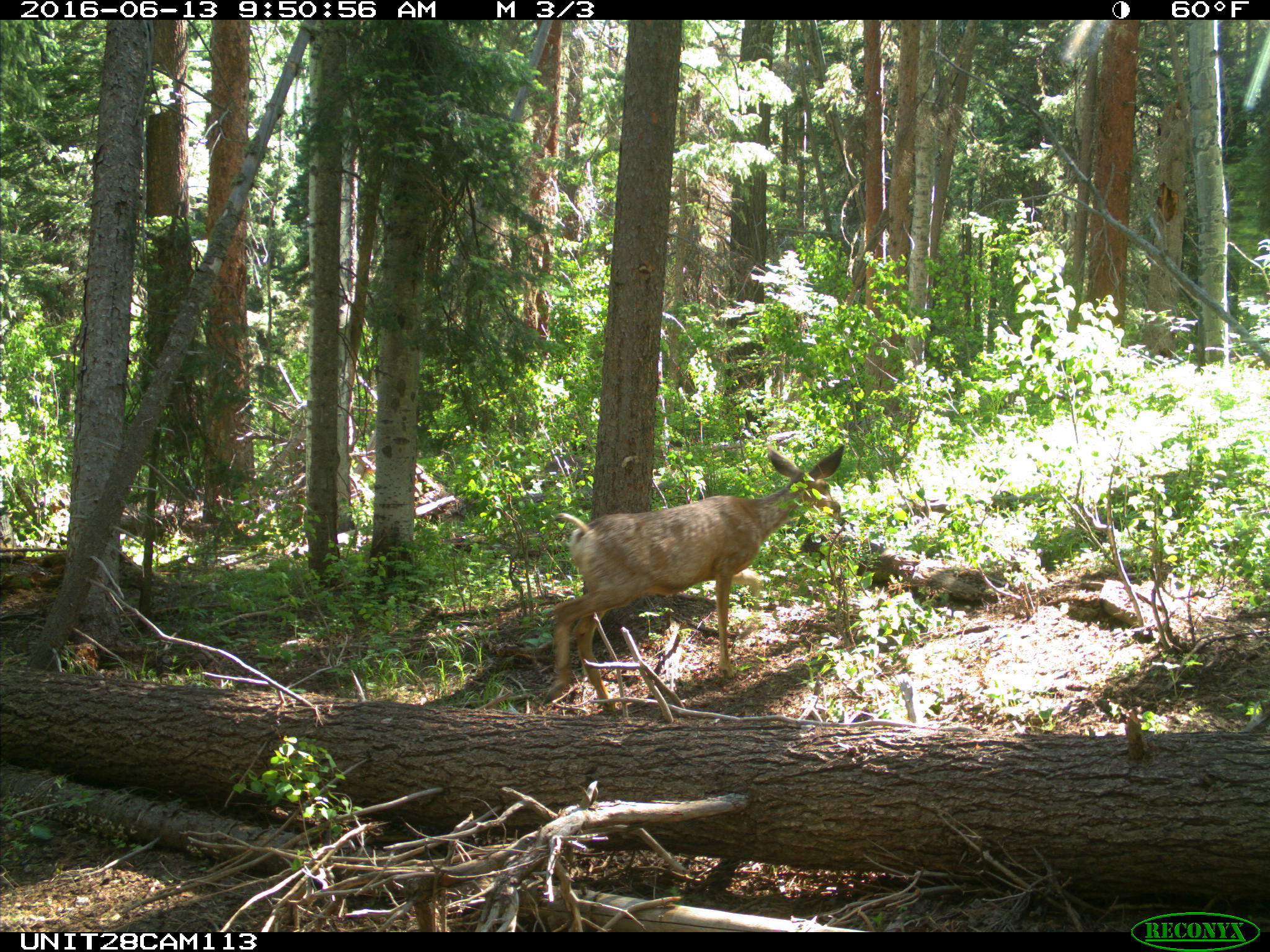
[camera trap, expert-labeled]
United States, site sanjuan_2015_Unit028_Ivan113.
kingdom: Animalia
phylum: Chordata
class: Mammalia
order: Artiodactyla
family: Cervidae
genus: Odocoileus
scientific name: Odocoileus hemionus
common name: mule deer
Odocoileus hemionus (mule deer).